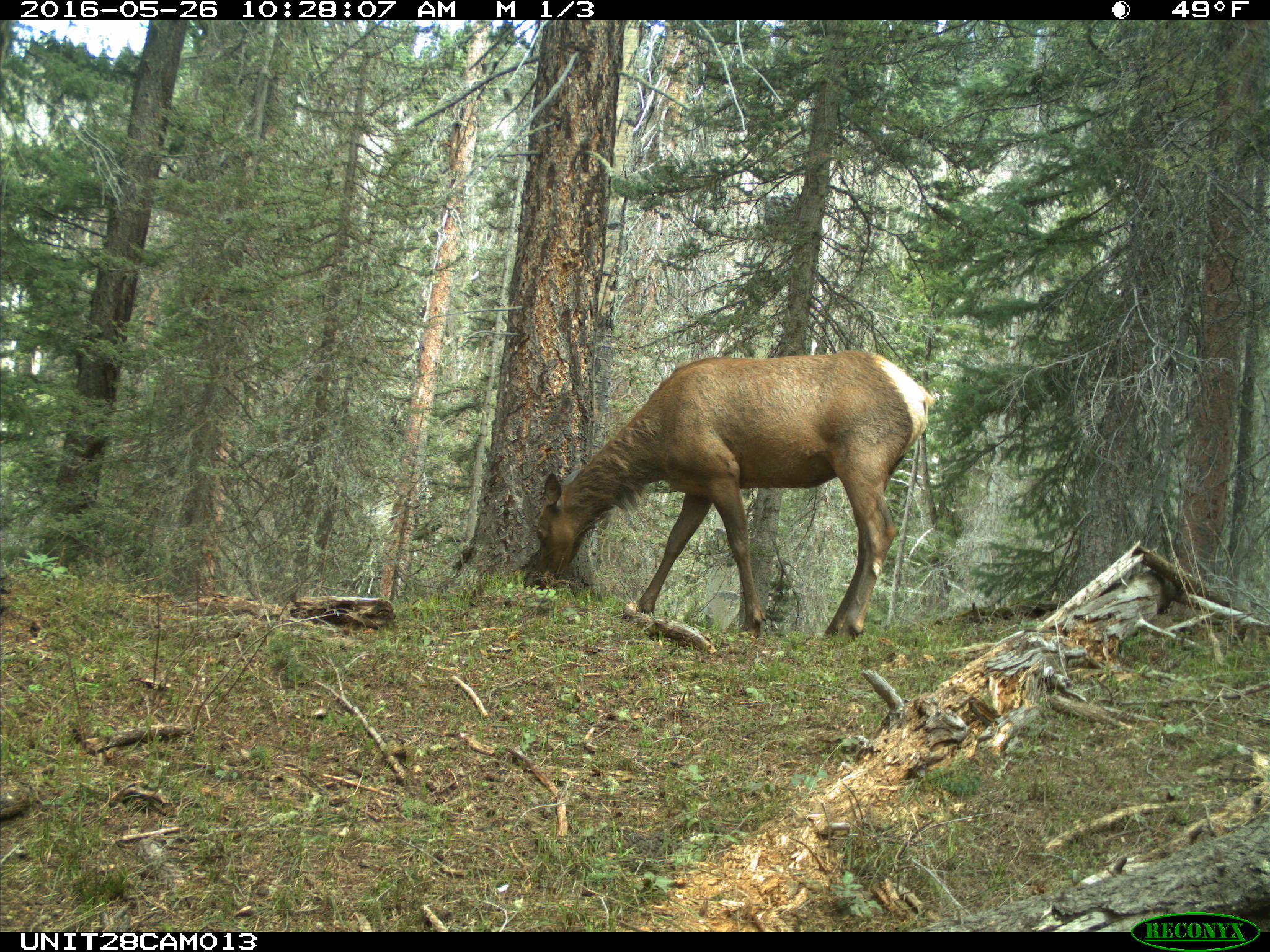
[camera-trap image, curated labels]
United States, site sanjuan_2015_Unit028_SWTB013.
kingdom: Animalia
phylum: Chordata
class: Mammalia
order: Artiodactyla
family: Cervidae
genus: Cervus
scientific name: Cervus elaphus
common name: red deer